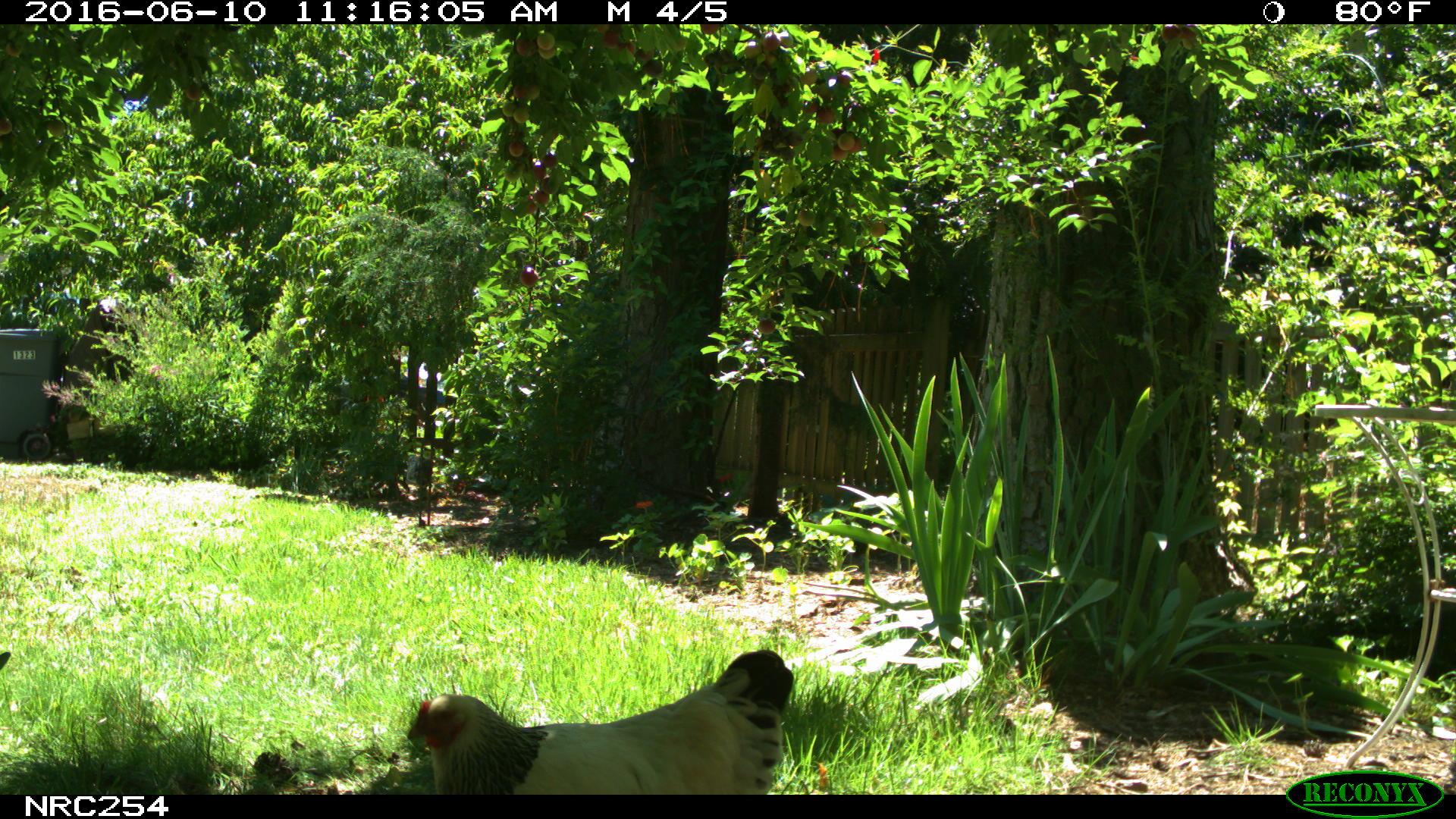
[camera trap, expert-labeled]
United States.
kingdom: Animalia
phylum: Chordata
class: Aves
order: Galliformes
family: Phasianidae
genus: Gallus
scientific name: Gallus gallus domesticus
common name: domestic chicken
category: Chicken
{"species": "Chicken (domestic chicken) (Gallus gallus domesticus)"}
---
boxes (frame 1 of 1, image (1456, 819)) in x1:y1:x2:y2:
Chicken: 404:630:801:804